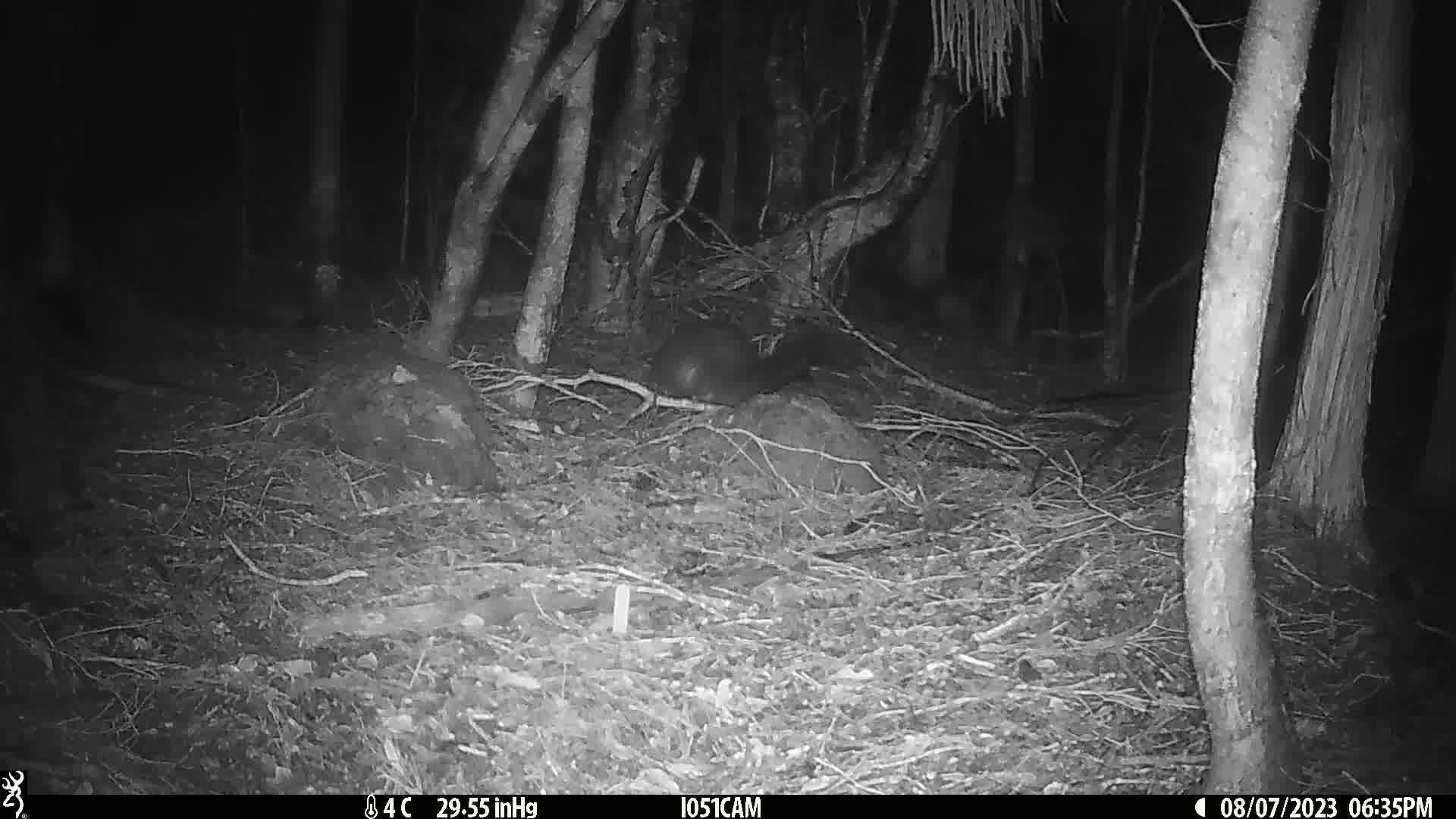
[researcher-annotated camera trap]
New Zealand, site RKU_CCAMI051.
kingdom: Animalia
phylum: Chordata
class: Mammalia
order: Diprotodontia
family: Phalangeridae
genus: Trichosurus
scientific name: Trichosurus vulpecula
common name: common brushtail possum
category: possum